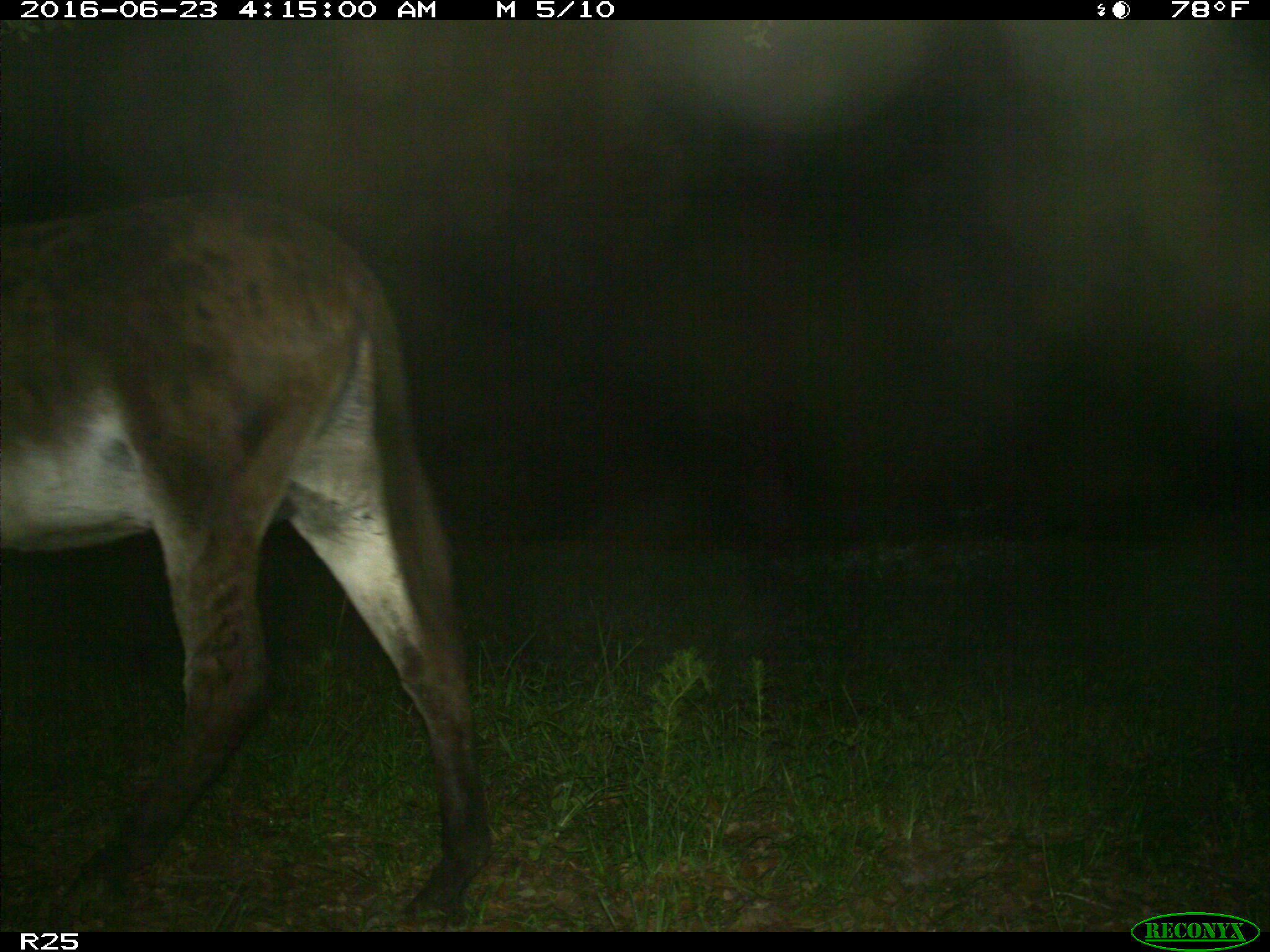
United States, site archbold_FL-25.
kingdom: Animalia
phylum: Chordata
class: Mammalia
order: Artiodactyla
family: Bovidae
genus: Bos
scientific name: Bos taurus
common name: domestic cow